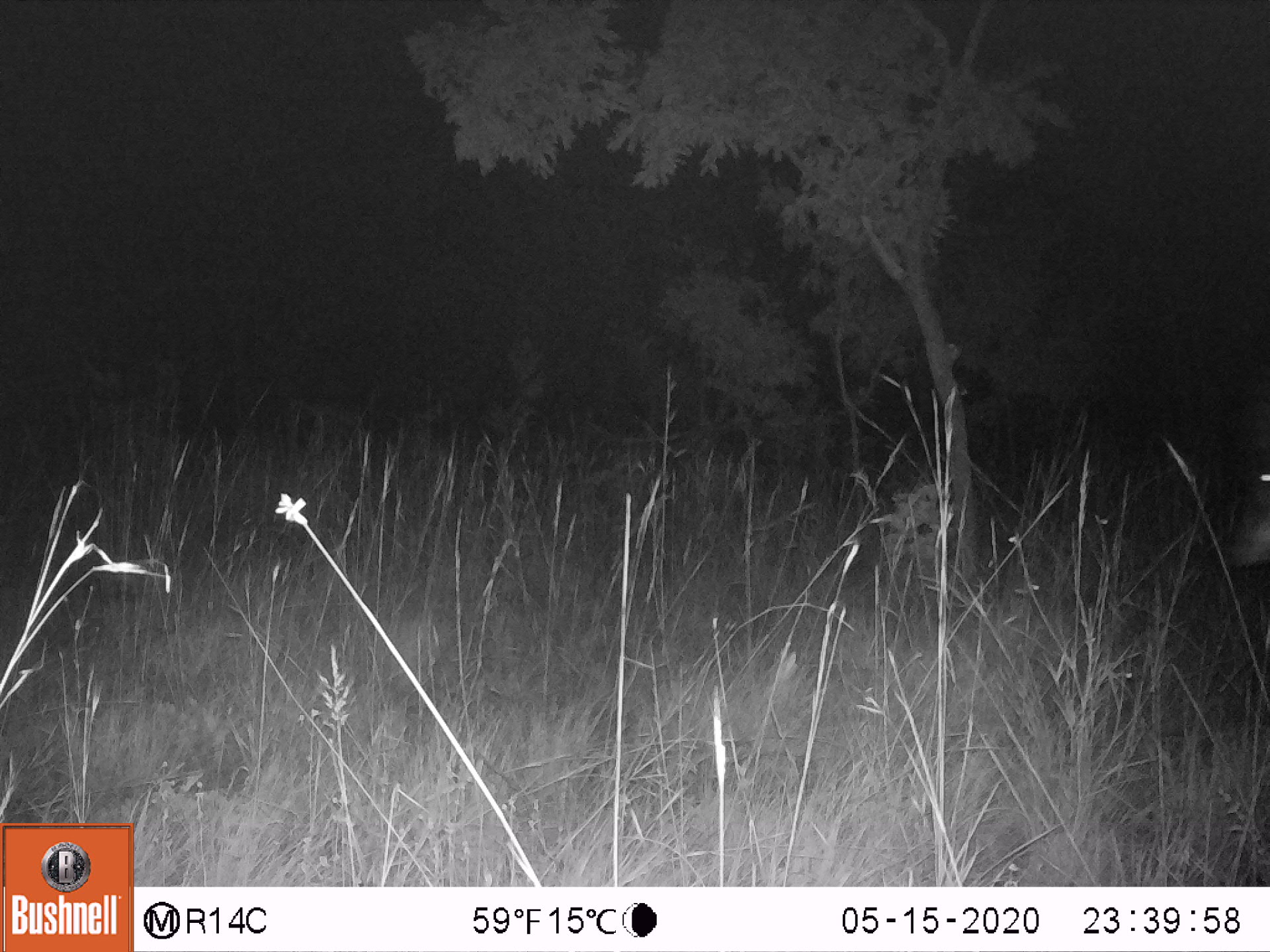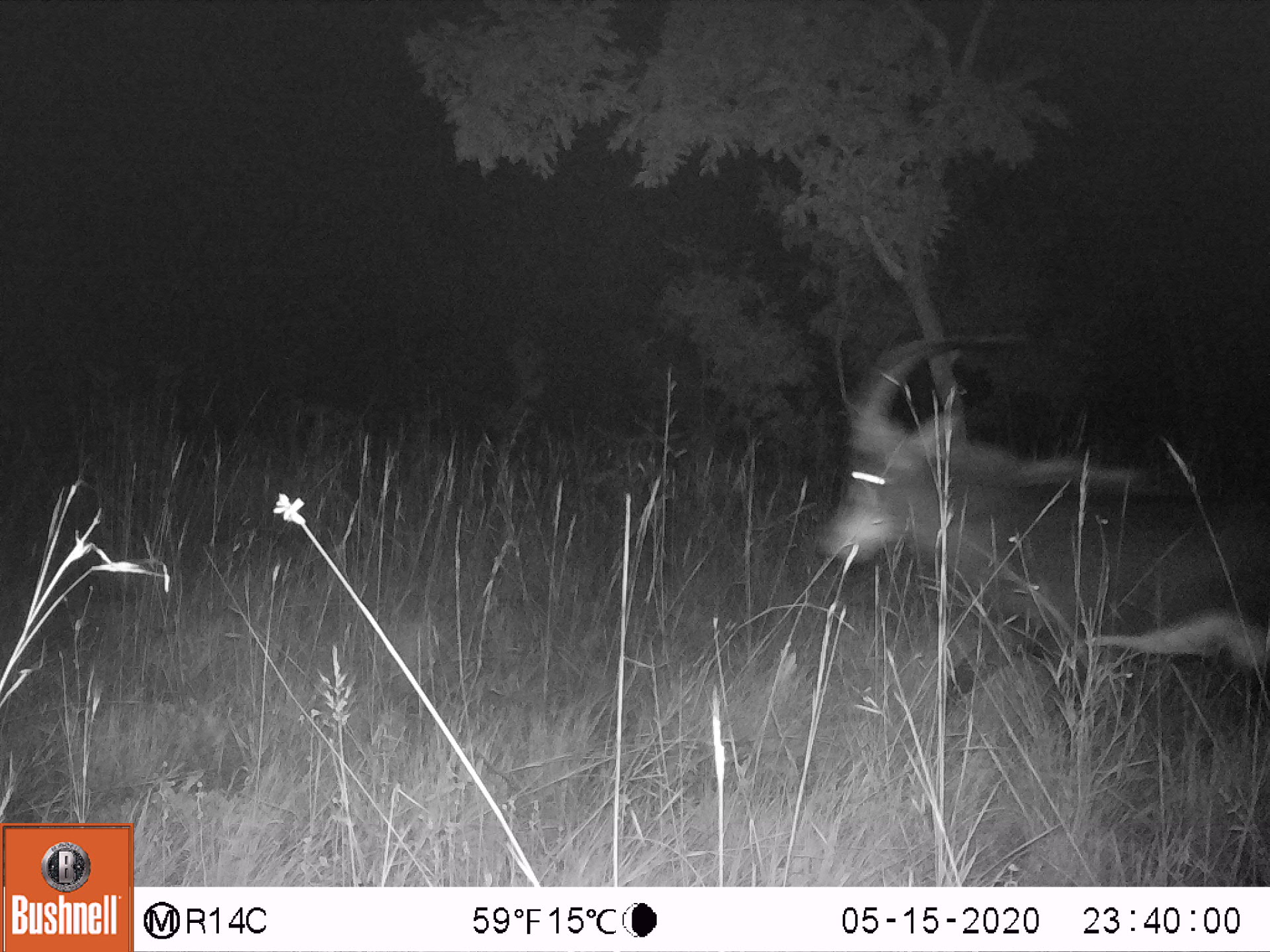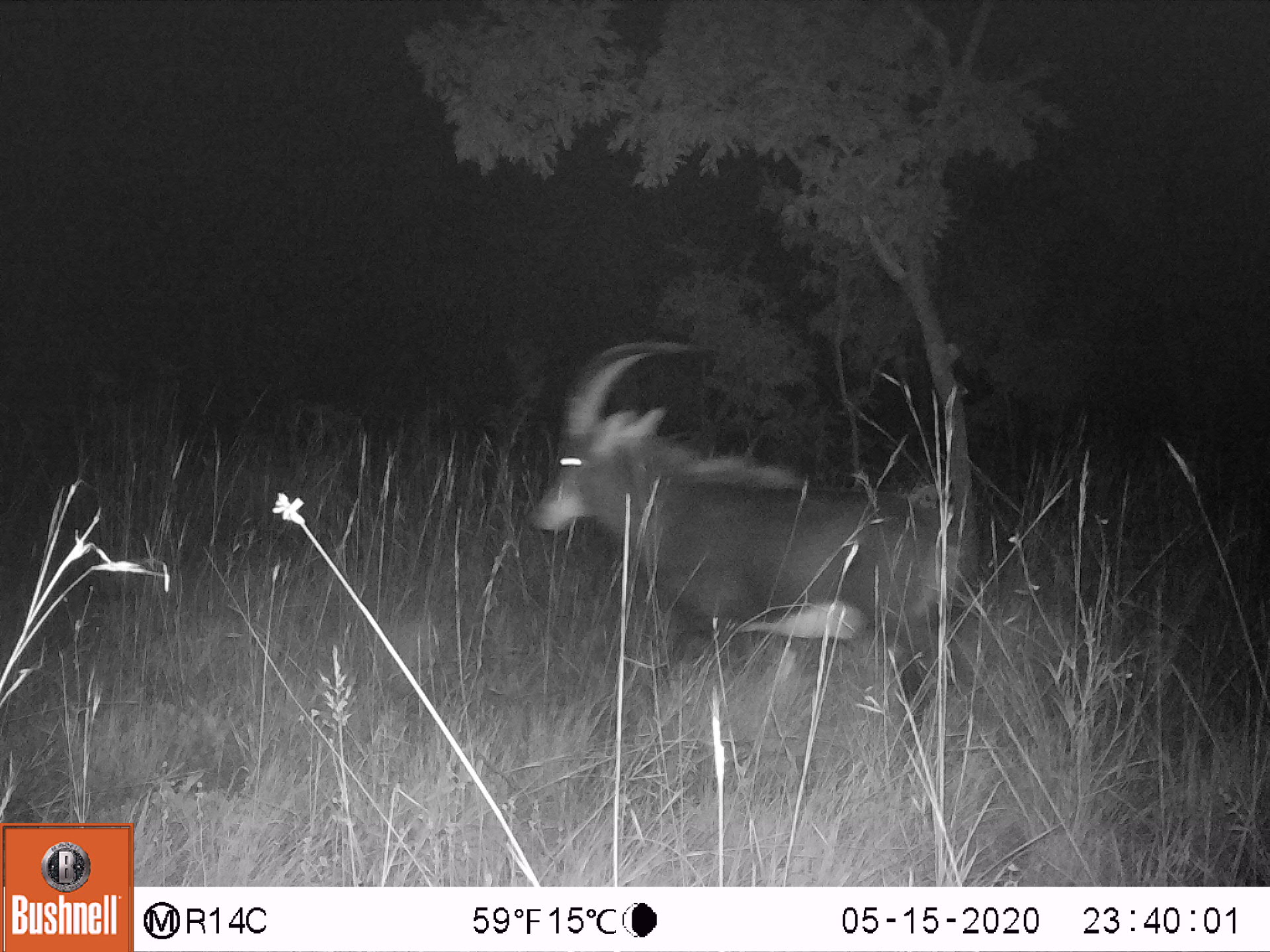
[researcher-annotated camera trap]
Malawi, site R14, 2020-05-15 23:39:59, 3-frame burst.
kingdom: Animalia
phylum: Chordata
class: Mammalia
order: Artiodactyla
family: Bovidae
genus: Hippotragus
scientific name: Hippotragus niger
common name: sable antelope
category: sable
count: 1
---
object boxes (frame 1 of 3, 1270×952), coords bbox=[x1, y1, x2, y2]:
sable: bbox=[1220, 382, 1262, 580]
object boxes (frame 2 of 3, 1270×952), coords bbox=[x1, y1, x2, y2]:
sable: bbox=[808, 330, 1268, 742]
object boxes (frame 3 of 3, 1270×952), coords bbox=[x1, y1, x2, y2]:
sable: bbox=[521, 333, 964, 766]